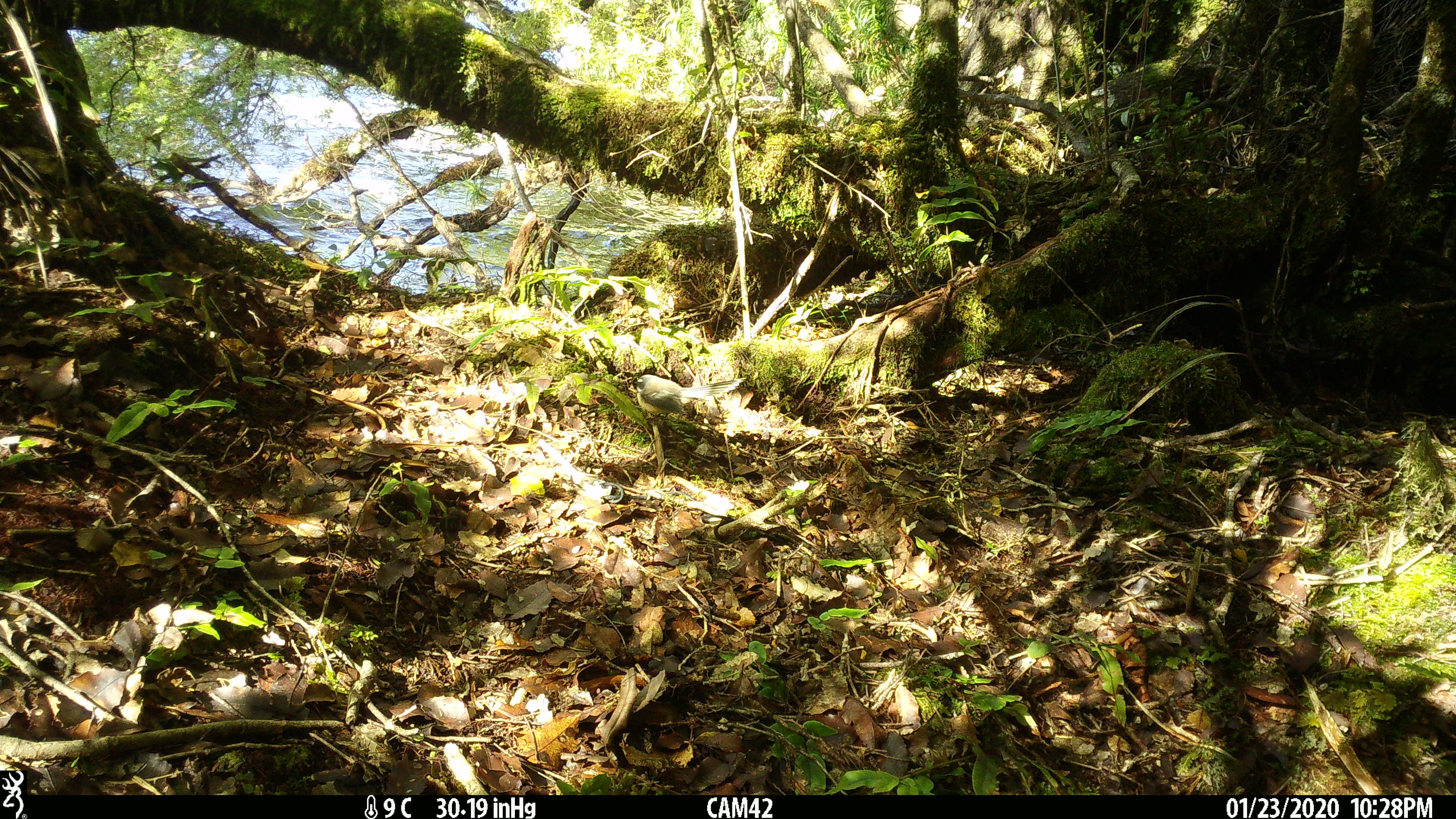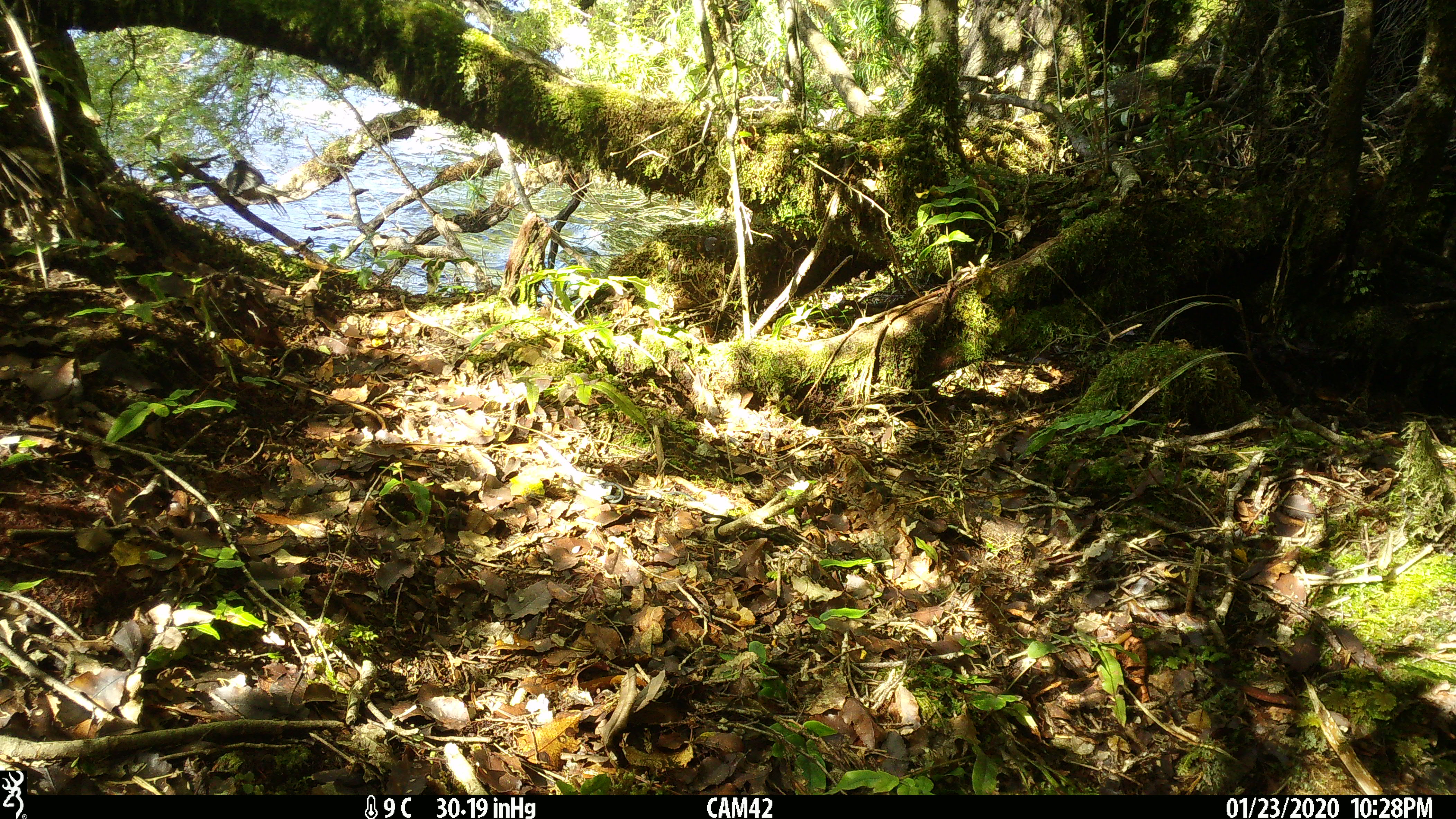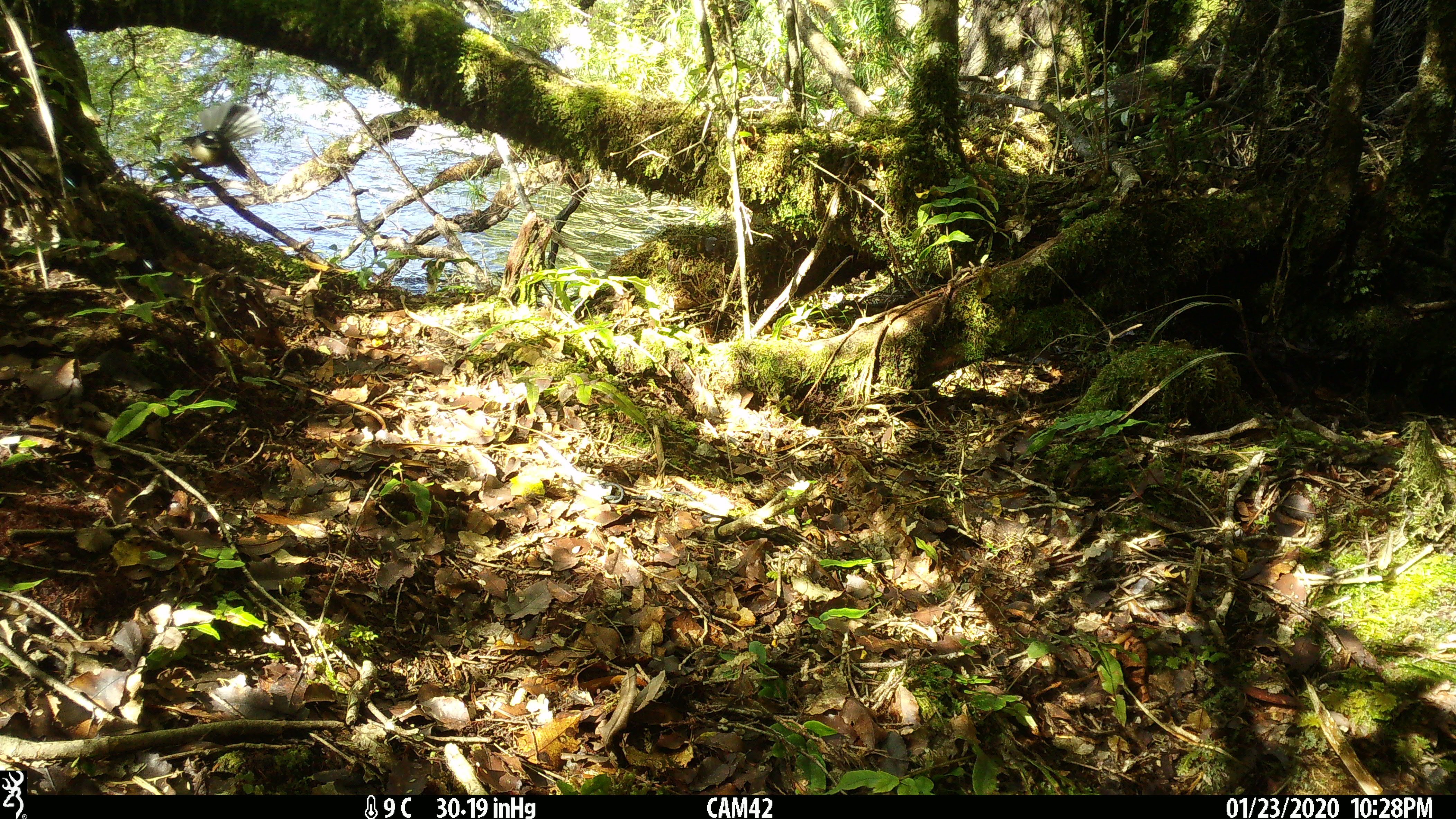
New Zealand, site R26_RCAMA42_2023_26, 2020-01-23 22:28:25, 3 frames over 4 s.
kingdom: Animalia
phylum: Chordata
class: Aves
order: Passeriformes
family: Rhipiduridae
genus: Rhipidura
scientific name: Rhipidura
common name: fantails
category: fantail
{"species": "fantail (fantails) (Rhipidura)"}